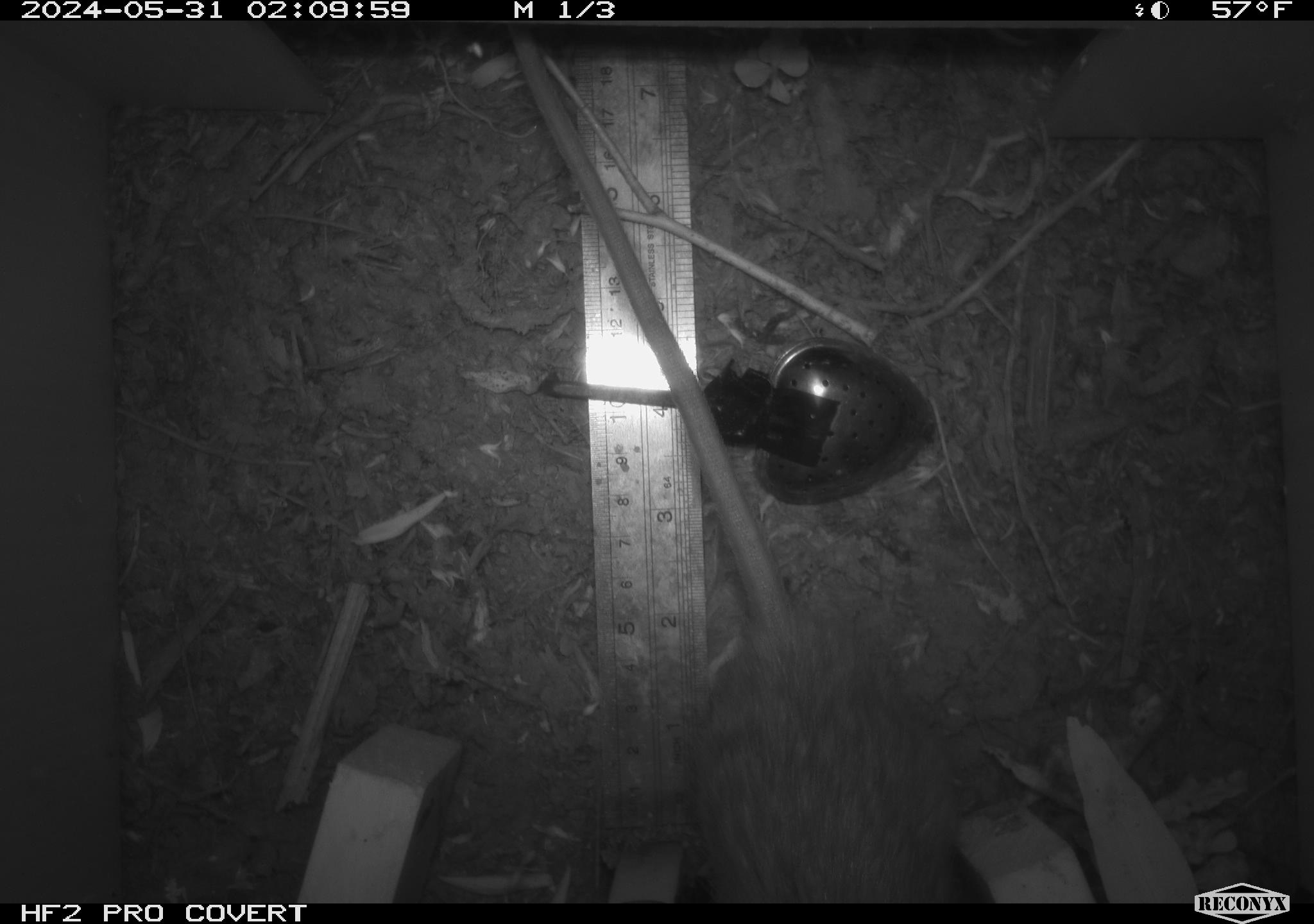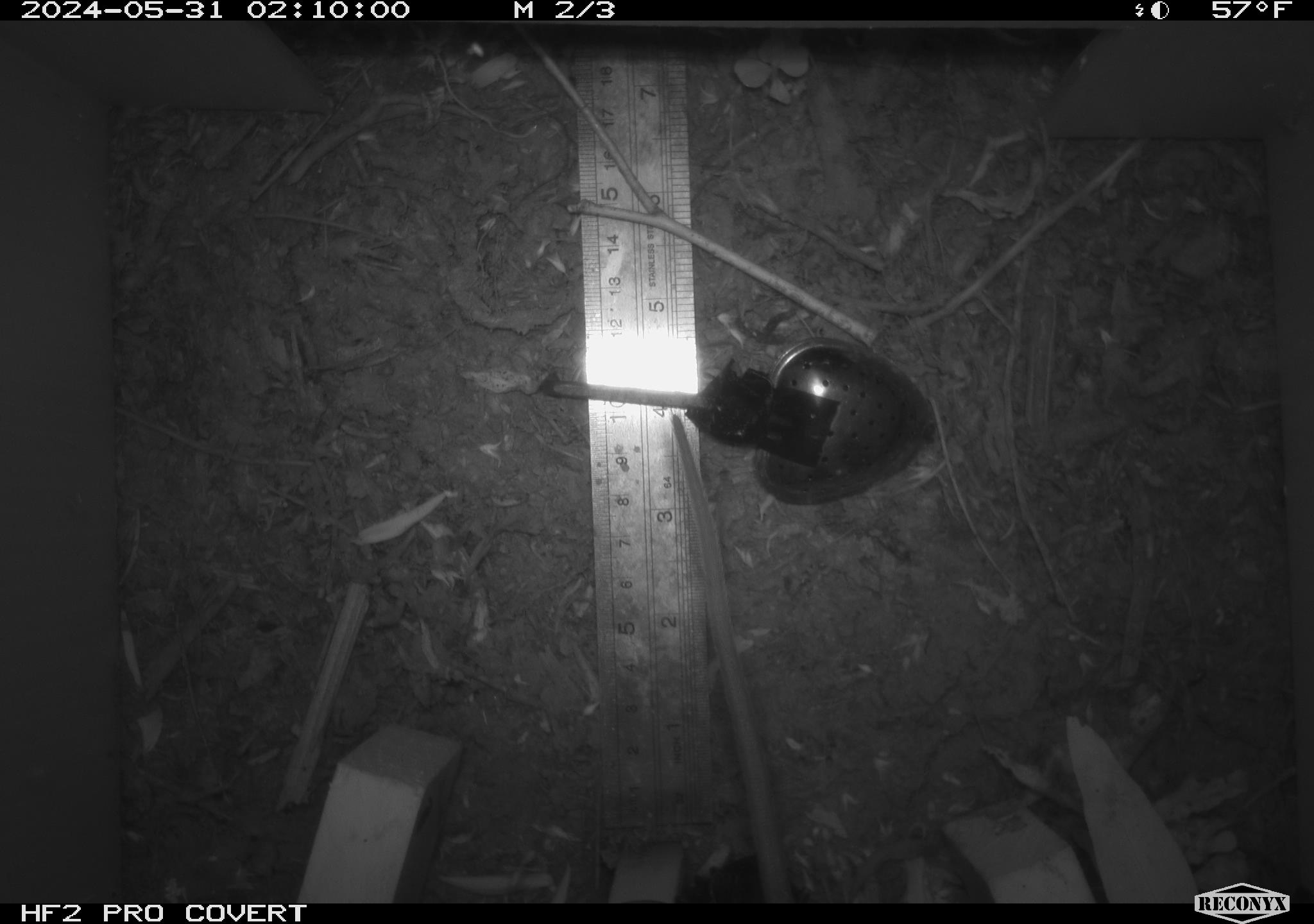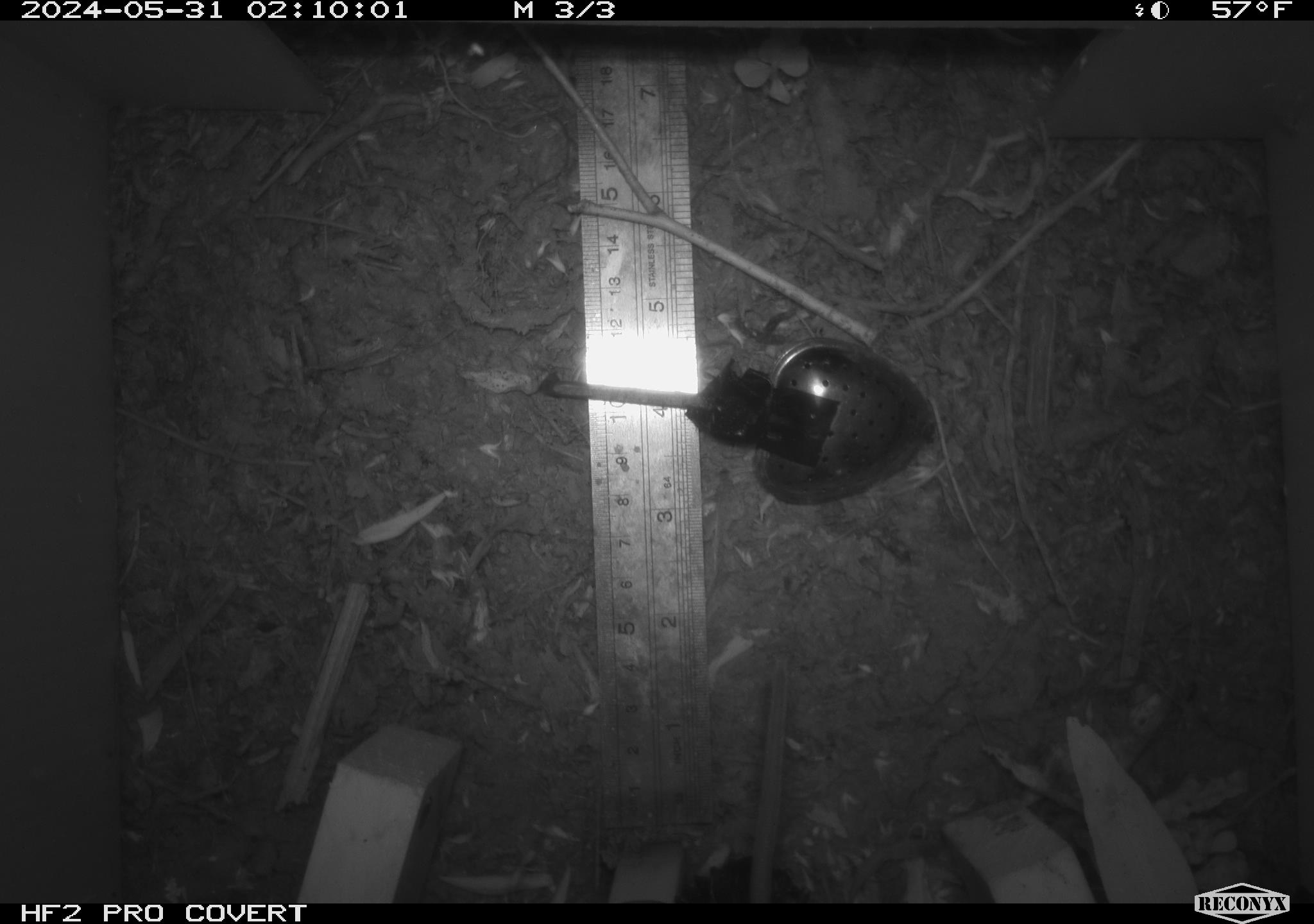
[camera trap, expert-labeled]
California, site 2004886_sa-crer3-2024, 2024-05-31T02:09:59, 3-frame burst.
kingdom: Animalia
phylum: Chordata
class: Mammalia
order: Rodentia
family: Muridae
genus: Rattus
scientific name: Rattus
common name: rat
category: rattus species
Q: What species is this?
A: Rattus species (rat) (Rattus).